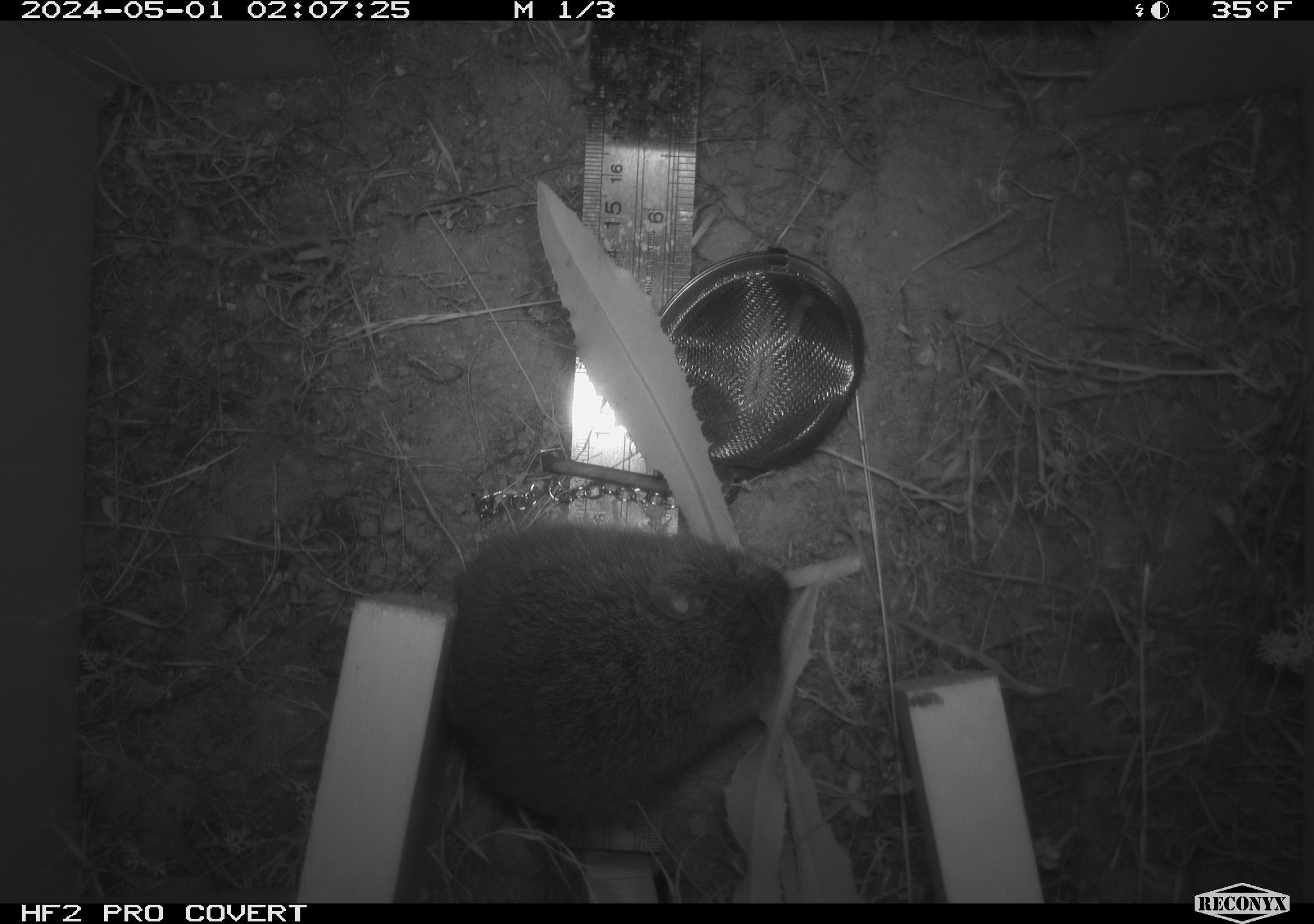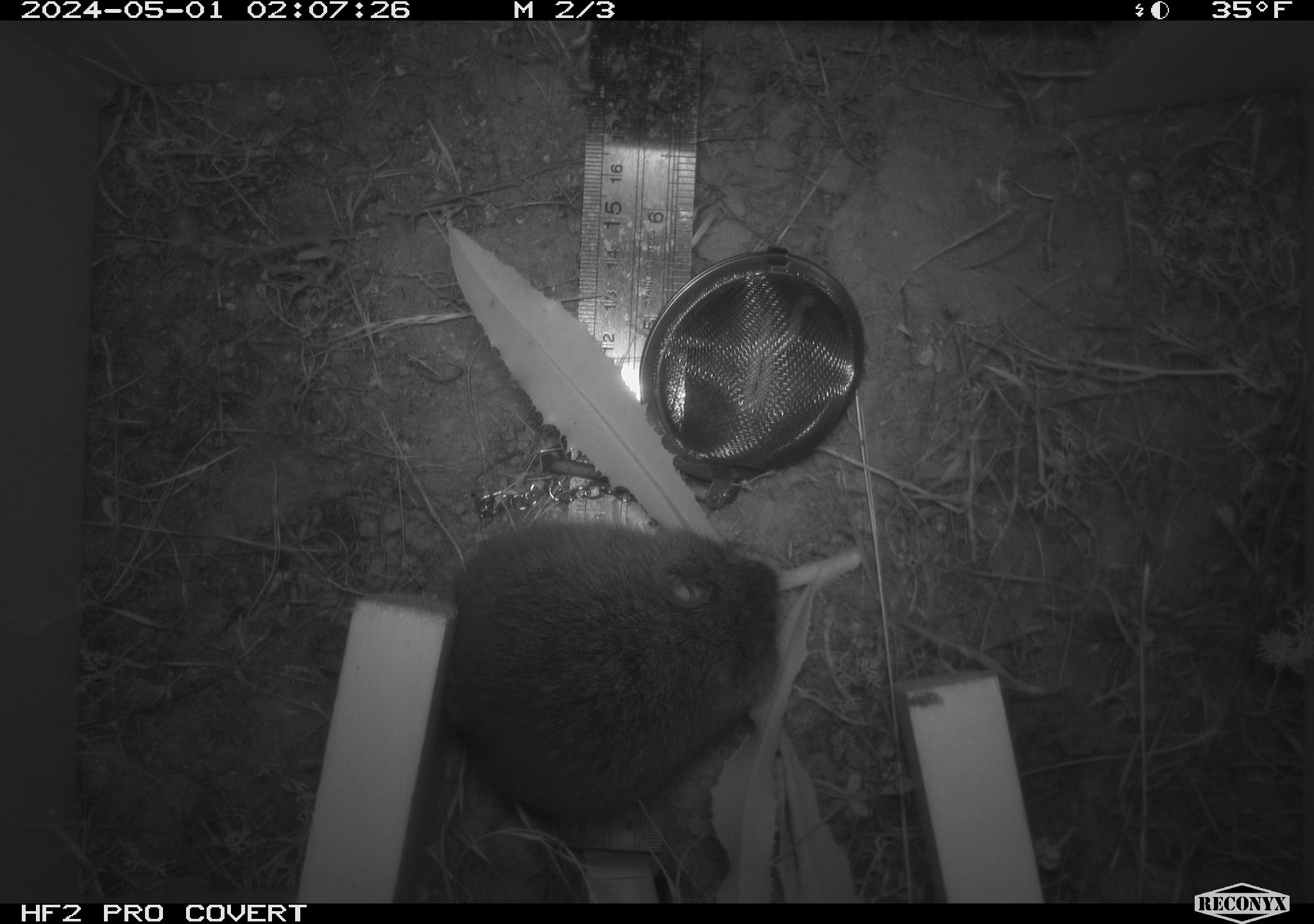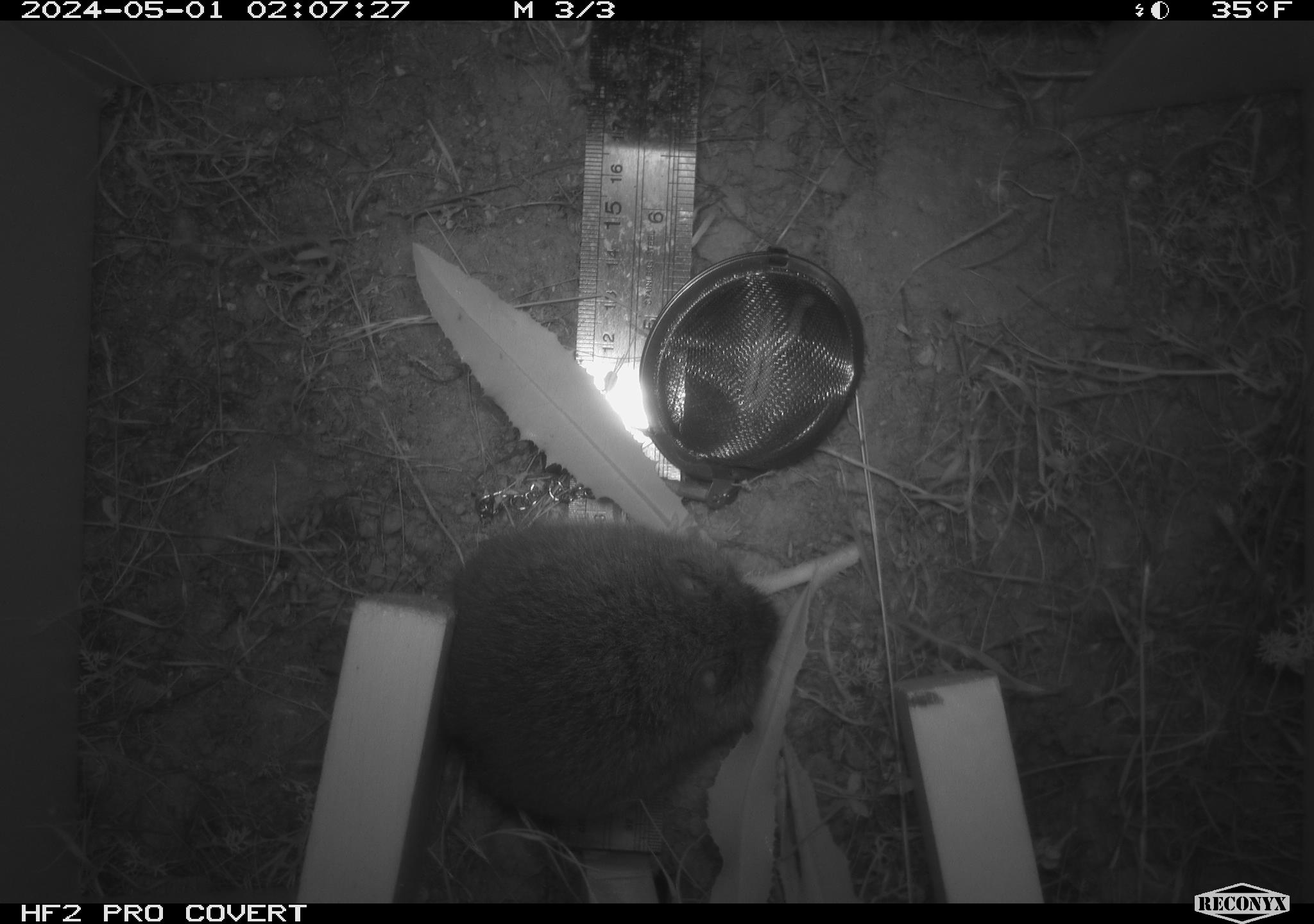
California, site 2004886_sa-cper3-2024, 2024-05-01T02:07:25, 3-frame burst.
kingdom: Animalia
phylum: Chordata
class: Mammalia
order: Rodentia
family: Cricetidae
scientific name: Arvicolinae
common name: voles, lemmings, and muskrats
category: arvicolinae subfamily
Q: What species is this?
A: Arvicolinae subfamily (voles, lemmings, and muskrats) (Arvicolinae).